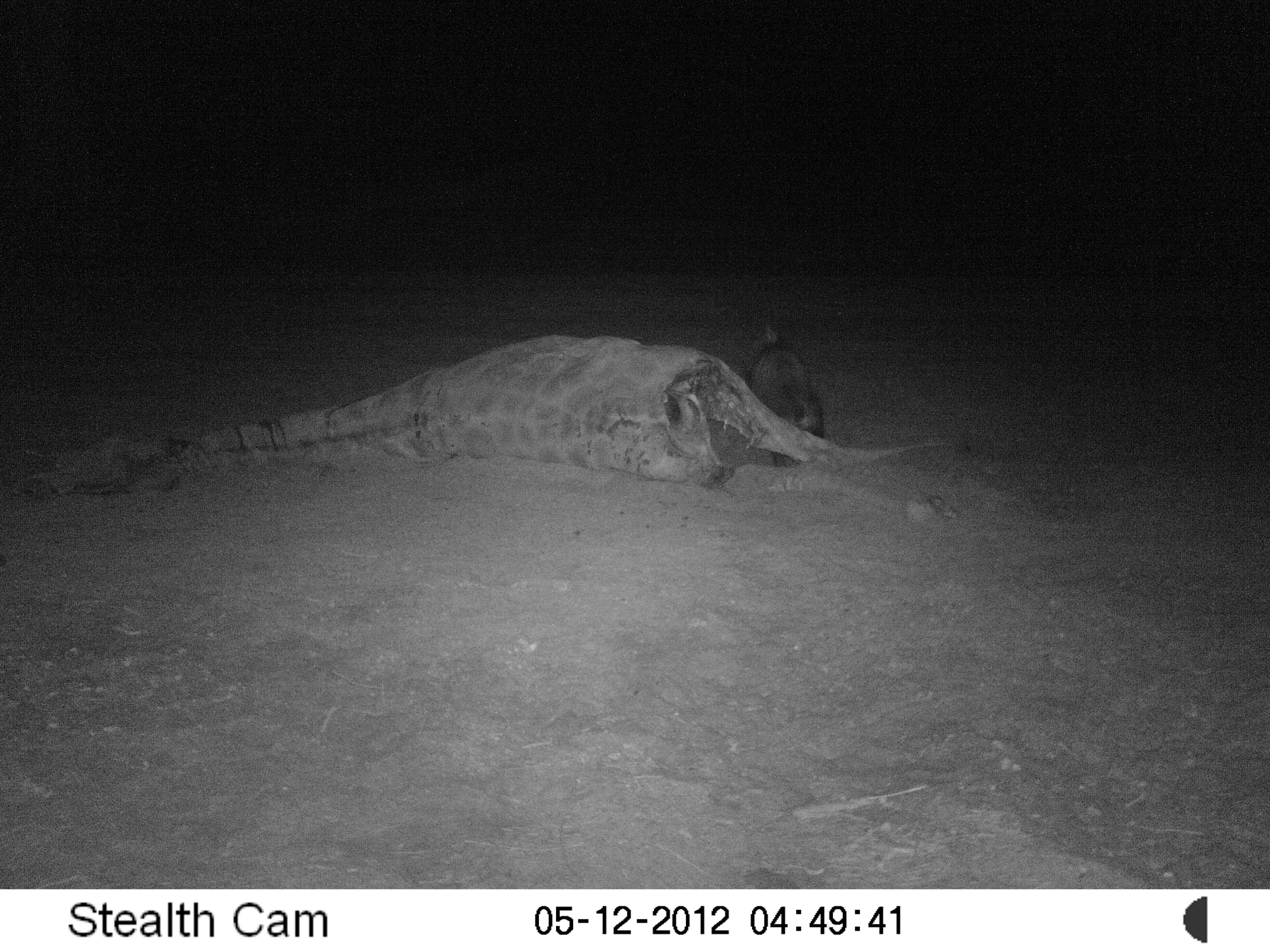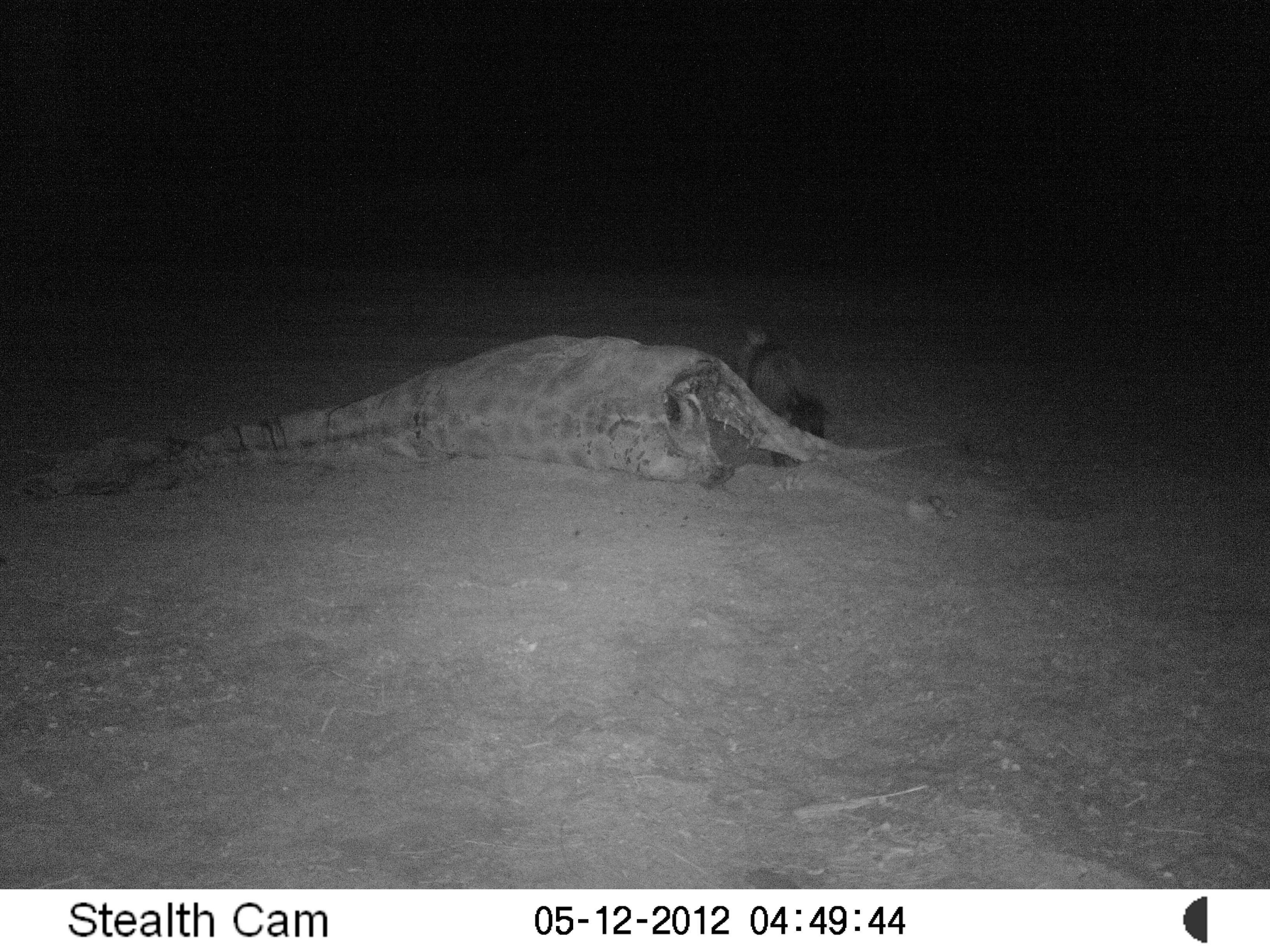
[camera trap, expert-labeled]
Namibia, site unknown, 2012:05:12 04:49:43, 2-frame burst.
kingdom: Animalia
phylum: Chordata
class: Mammalia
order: Carnivora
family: Hyaenidae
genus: Parahyaena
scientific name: Parahyaena brunnea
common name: brown hyena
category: hyaena brunnea